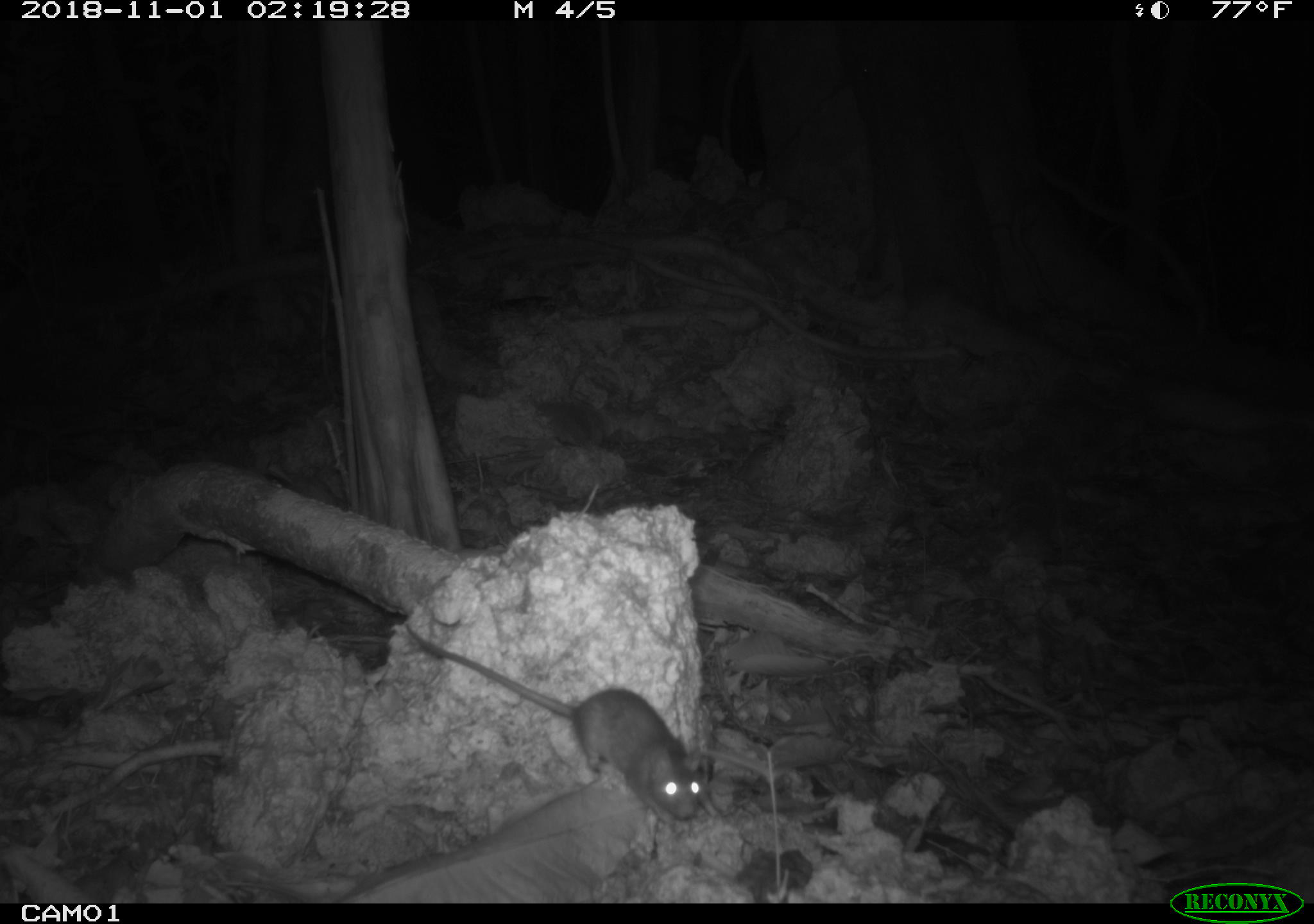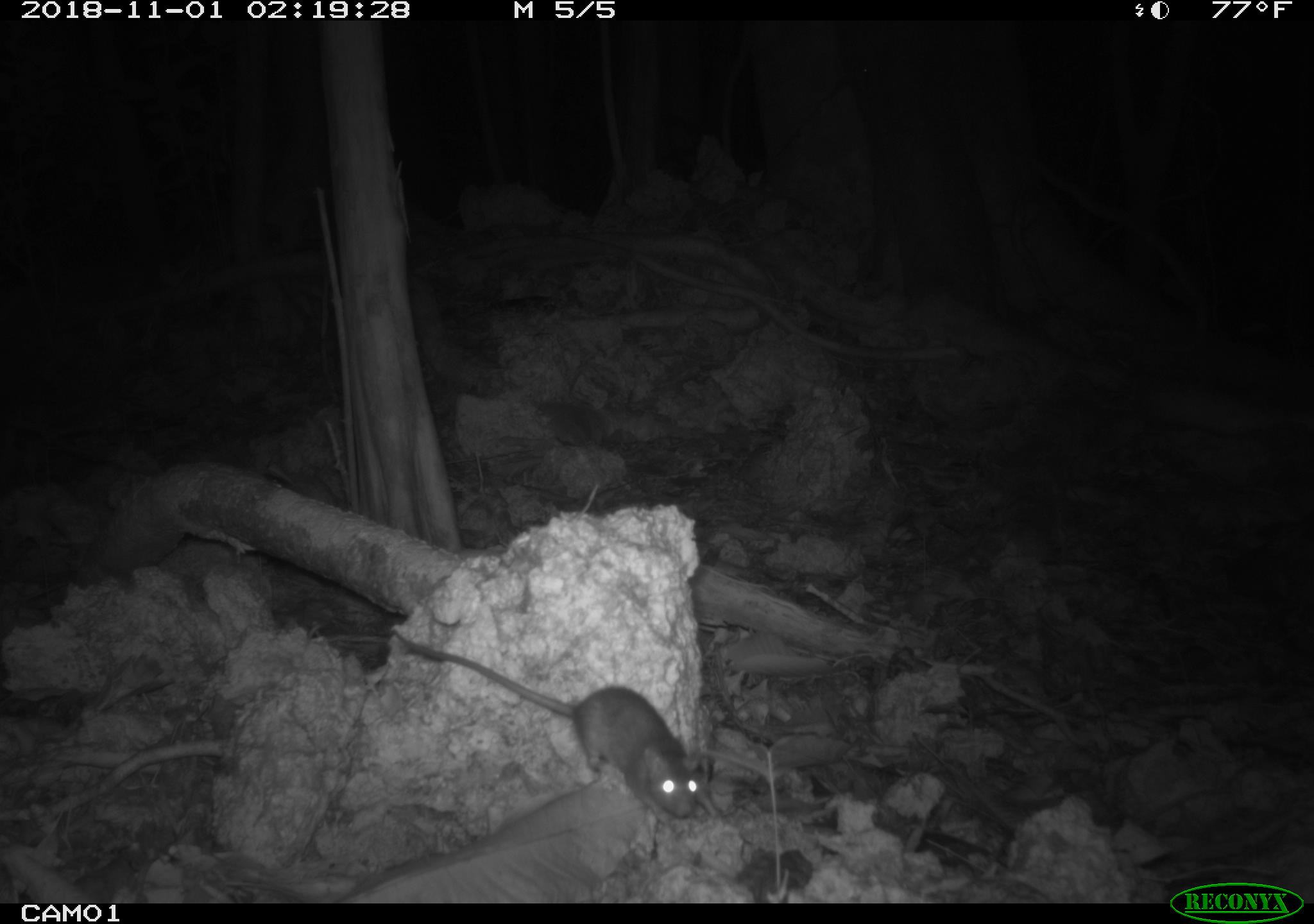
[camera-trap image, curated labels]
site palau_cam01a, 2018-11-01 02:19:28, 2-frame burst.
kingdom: Animalia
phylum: Chordata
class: Mammalia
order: Rodentia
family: Muridae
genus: Rattus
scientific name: Rattus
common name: rat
Rat (Rattus).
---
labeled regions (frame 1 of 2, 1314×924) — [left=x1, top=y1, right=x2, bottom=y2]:
rat: [left=398, top=619, right=704, bottom=826]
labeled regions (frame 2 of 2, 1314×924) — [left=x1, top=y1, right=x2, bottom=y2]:
rat: [left=379, top=631, right=707, bottom=821]